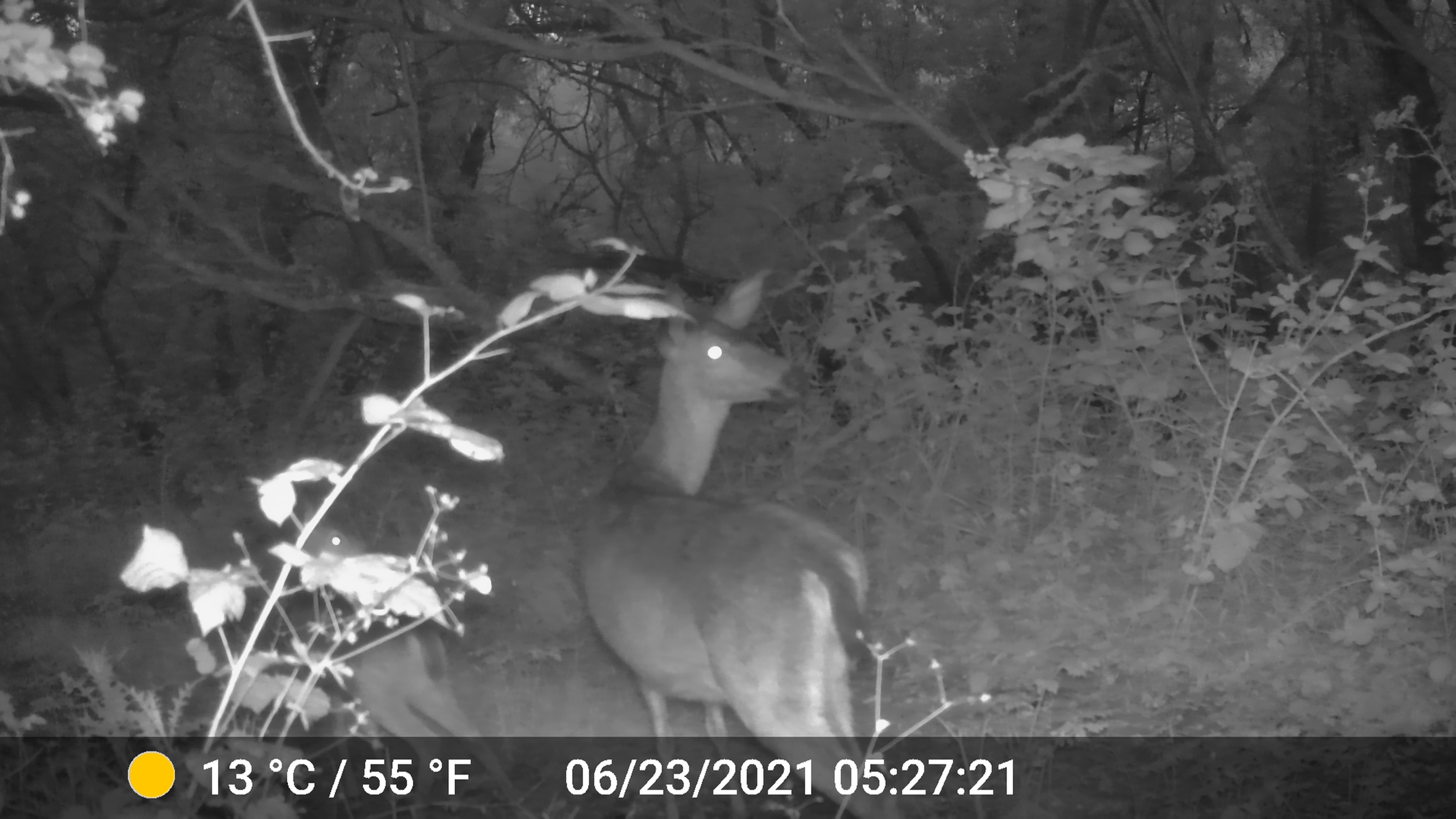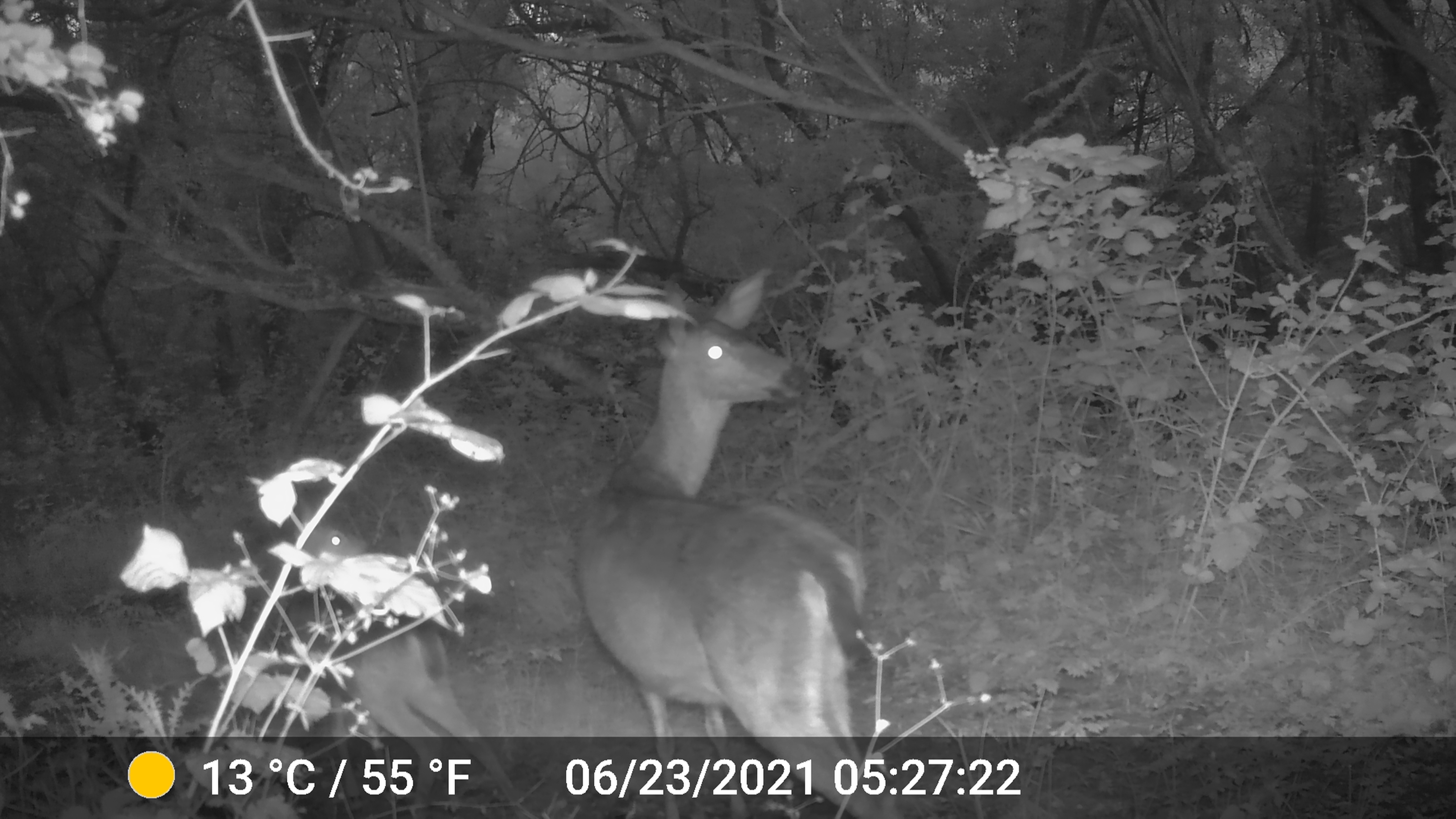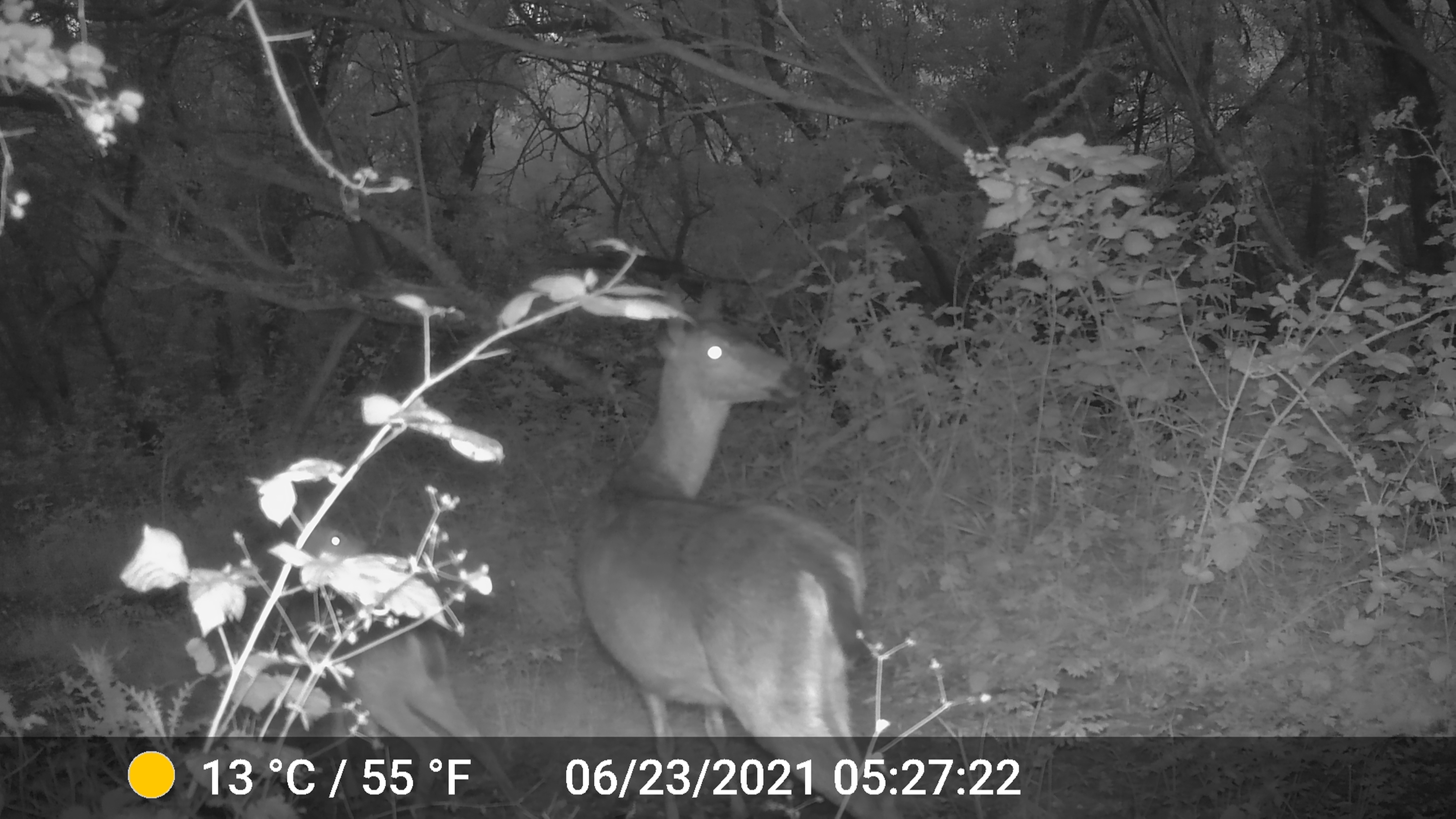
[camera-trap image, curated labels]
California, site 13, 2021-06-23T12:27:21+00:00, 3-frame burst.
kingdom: Animalia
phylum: Chordata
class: Mammalia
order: Artiodactyla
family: Cervidae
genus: Odocoileus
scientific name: Odocoileus hemionus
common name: mule deer